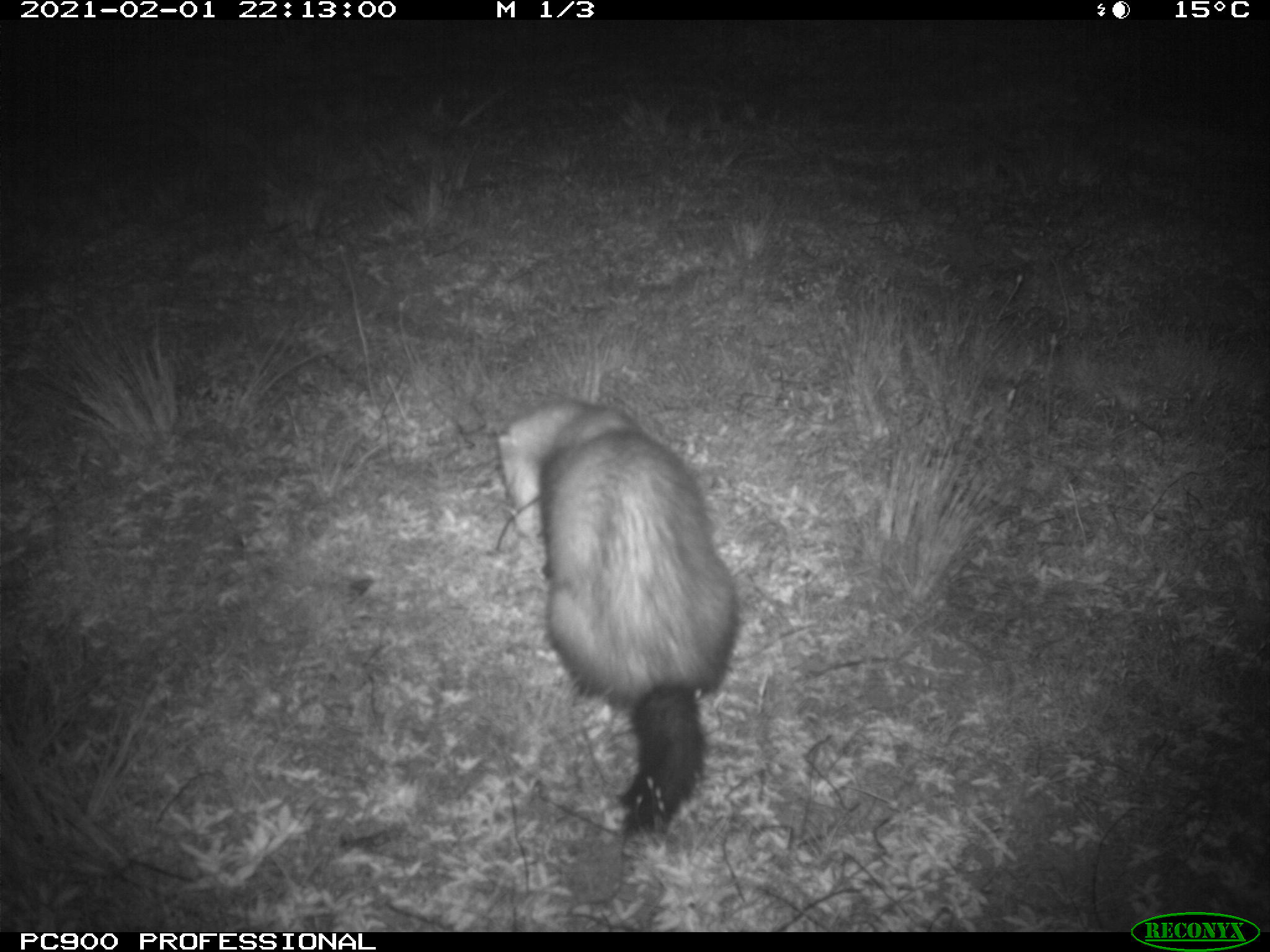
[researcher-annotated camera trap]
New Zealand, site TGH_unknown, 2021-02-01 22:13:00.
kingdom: Animalia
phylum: Chordata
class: Mammalia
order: Carnivora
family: Mustelidae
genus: Mustela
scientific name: Mustela furo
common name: ferret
Ferret (Mustela furo).